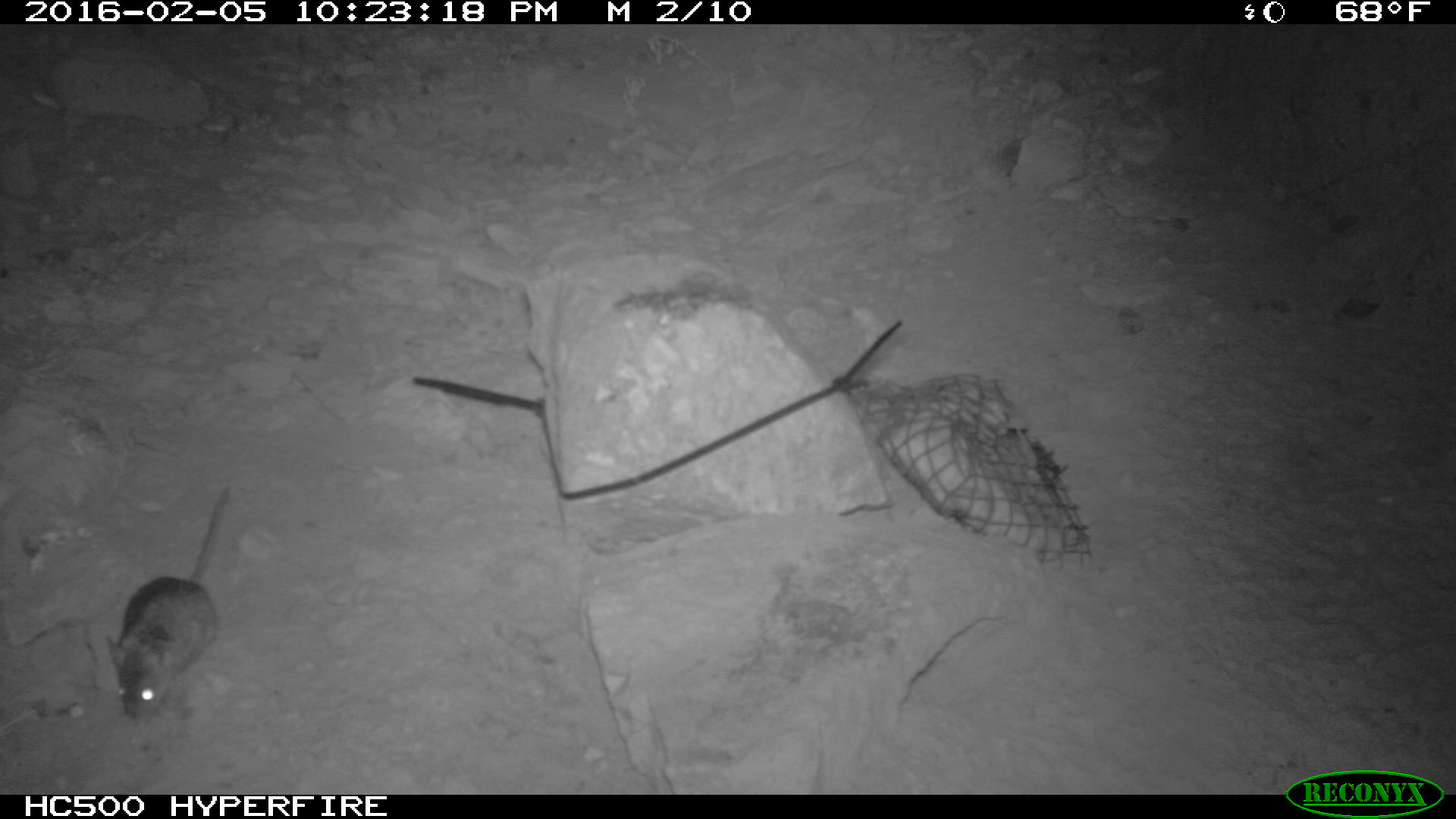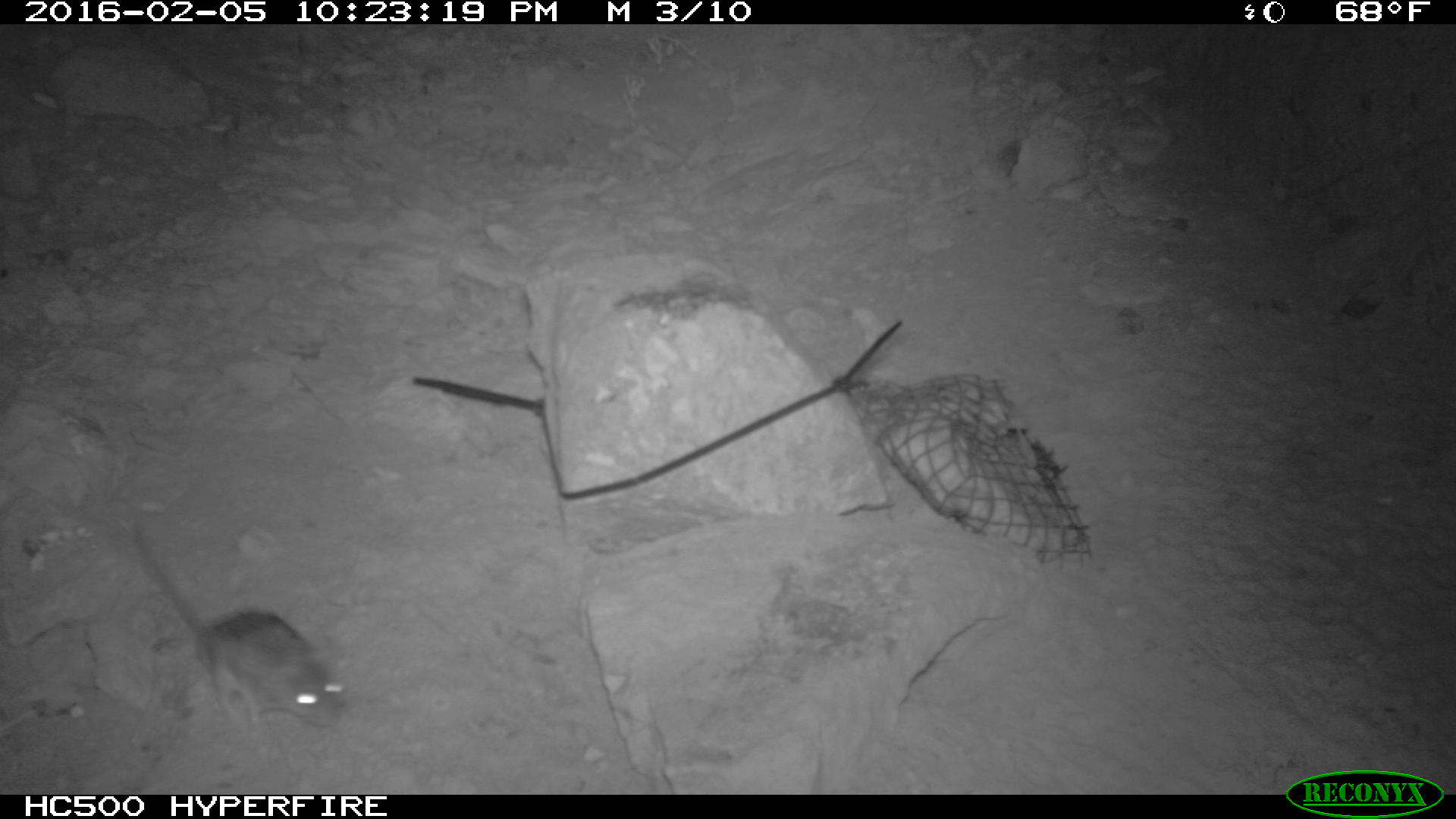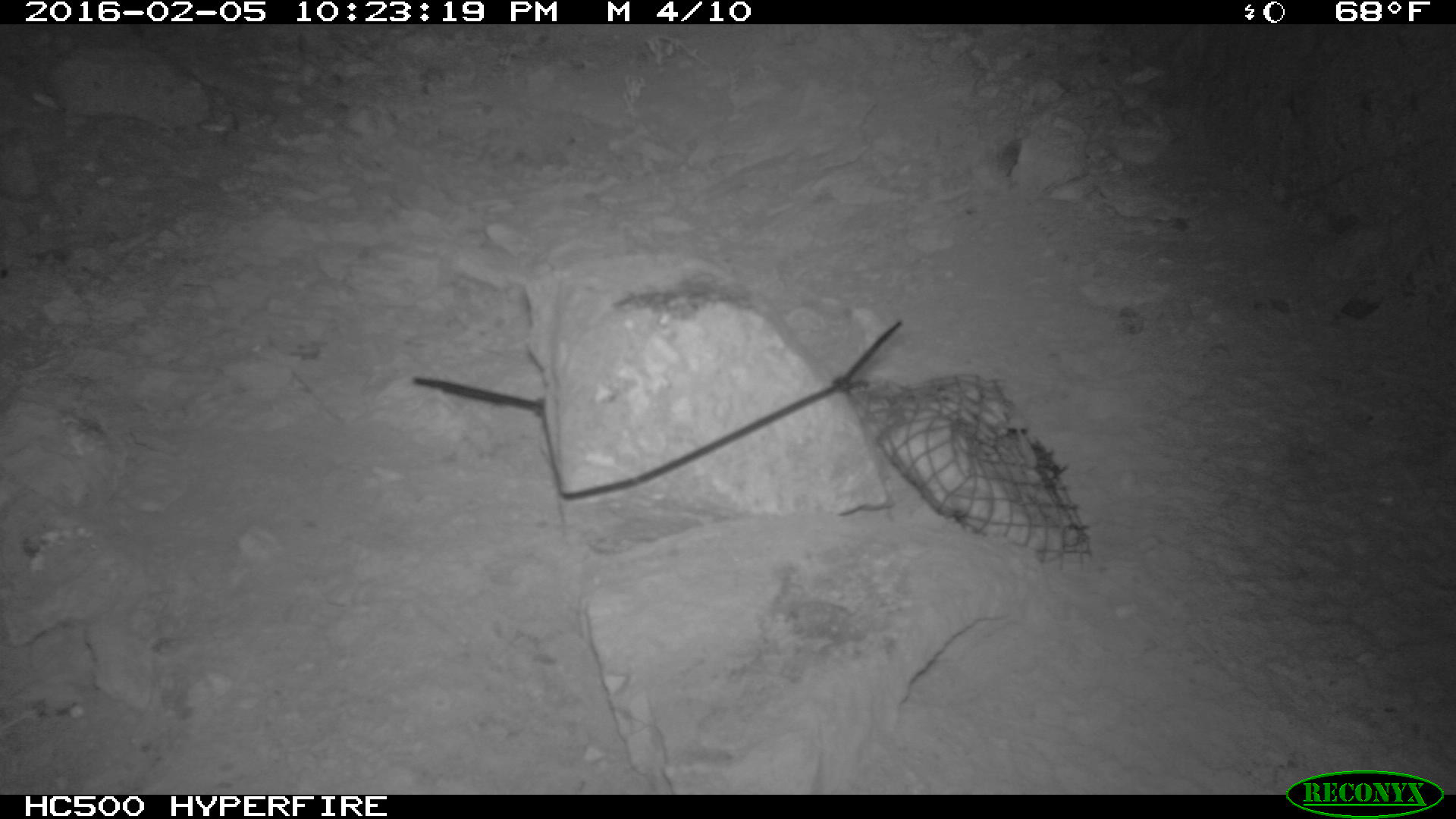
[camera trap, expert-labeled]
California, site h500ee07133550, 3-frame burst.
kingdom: Animalia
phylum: Chordata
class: Mammalia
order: Rodentia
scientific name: Rodentia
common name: rodent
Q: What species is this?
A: Rodent (Rodentia).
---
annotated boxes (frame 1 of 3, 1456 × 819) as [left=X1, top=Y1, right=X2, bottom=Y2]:
rodent: [left=106, top=487, right=230, bottom=720]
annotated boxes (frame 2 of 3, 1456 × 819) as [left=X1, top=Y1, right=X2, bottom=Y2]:
rodent: [left=133, top=524, right=341, bottom=727]